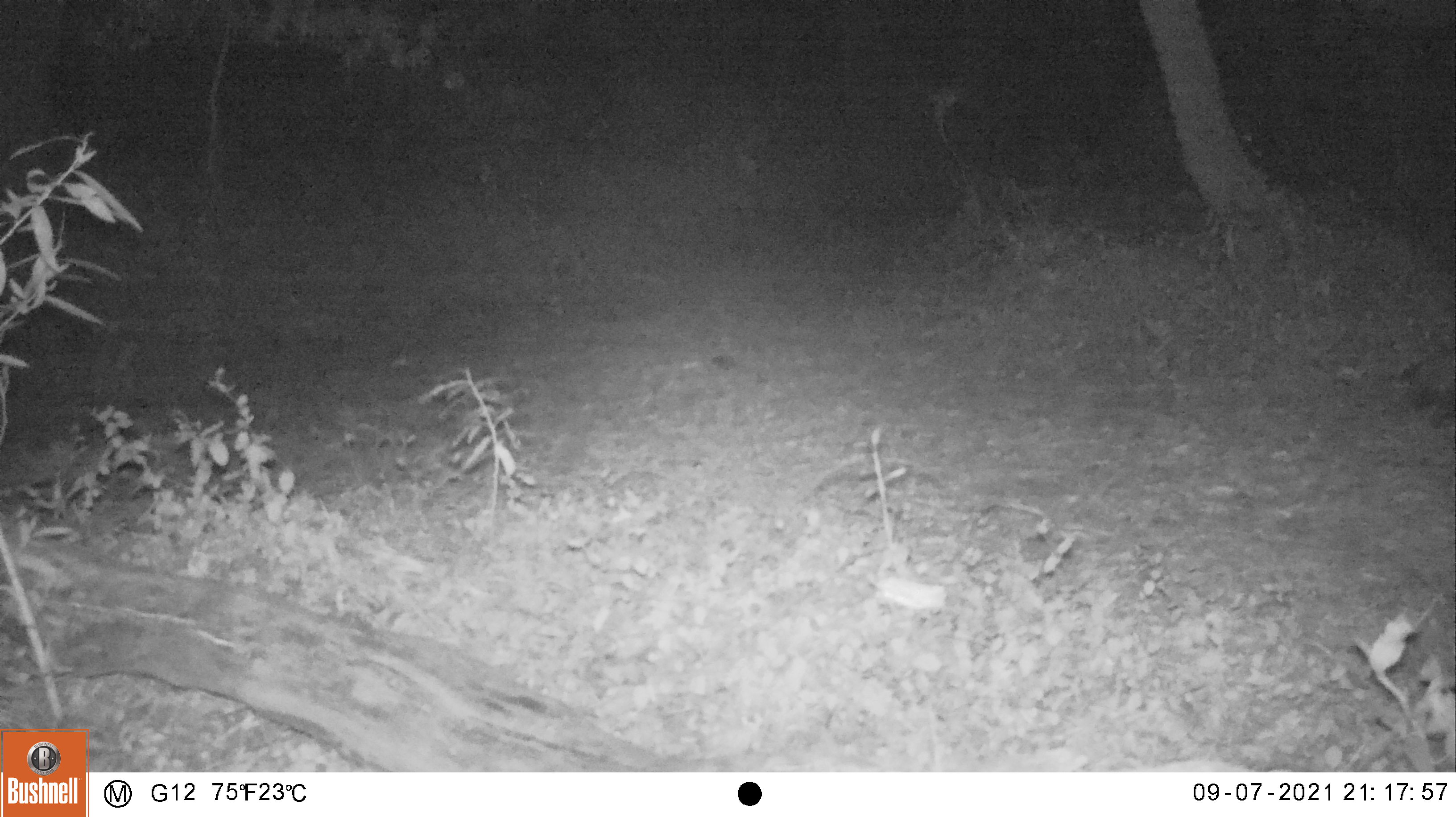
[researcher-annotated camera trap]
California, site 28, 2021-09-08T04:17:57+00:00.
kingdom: Animalia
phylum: Chordata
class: Mammalia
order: Didelphimorphia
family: Didelphidae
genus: Didelphis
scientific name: Didelphis virginiana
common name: virginia opossum